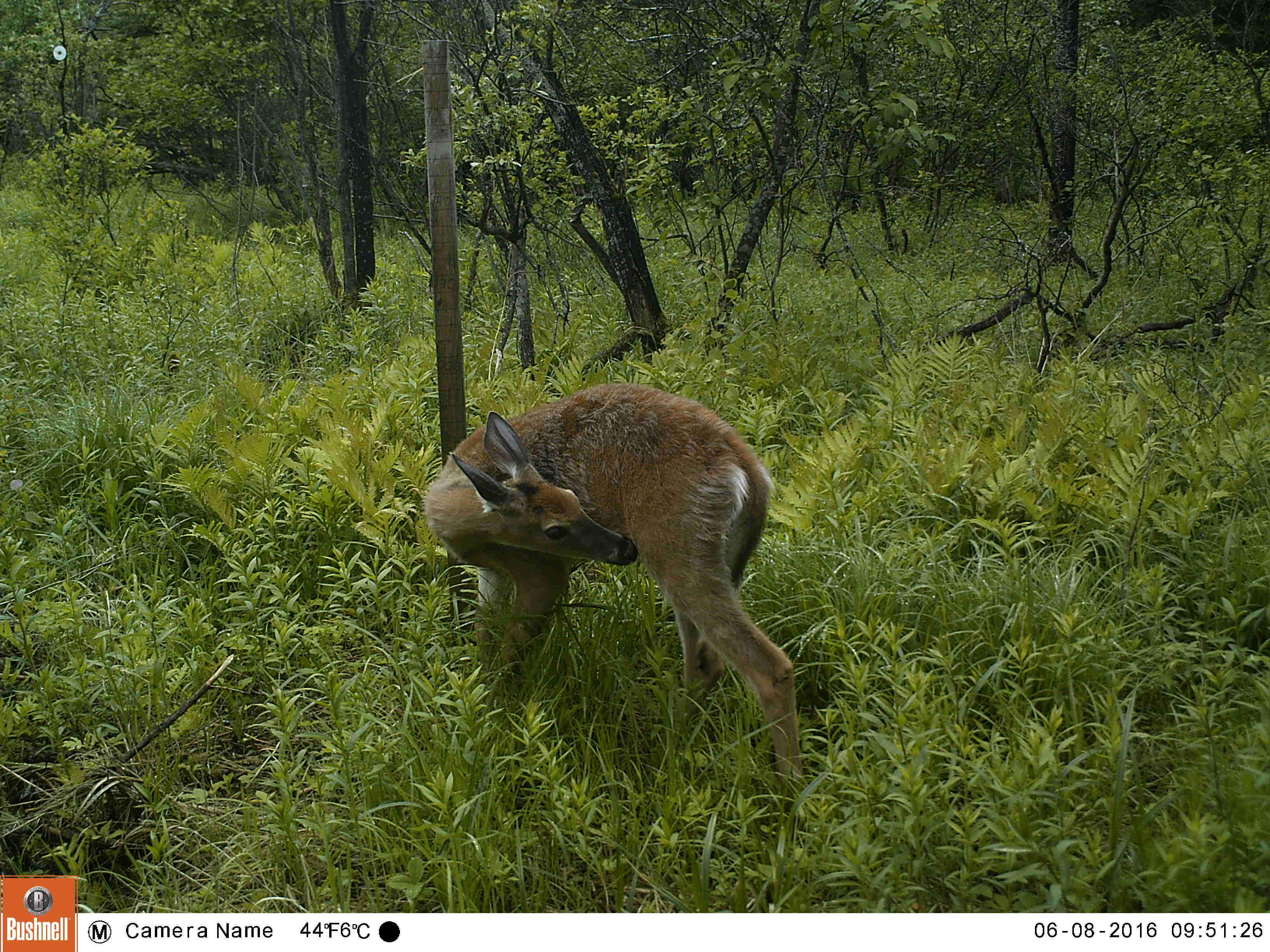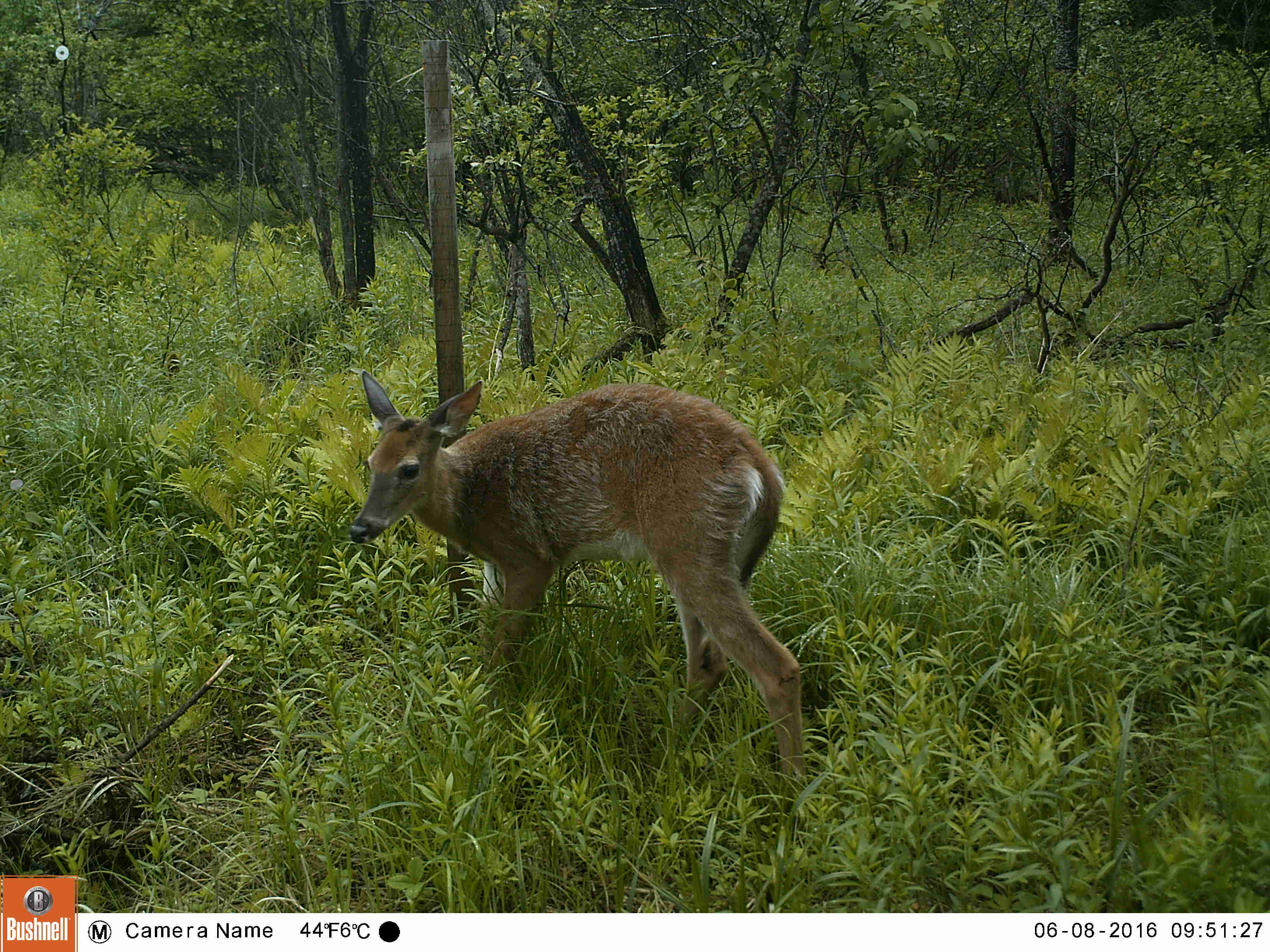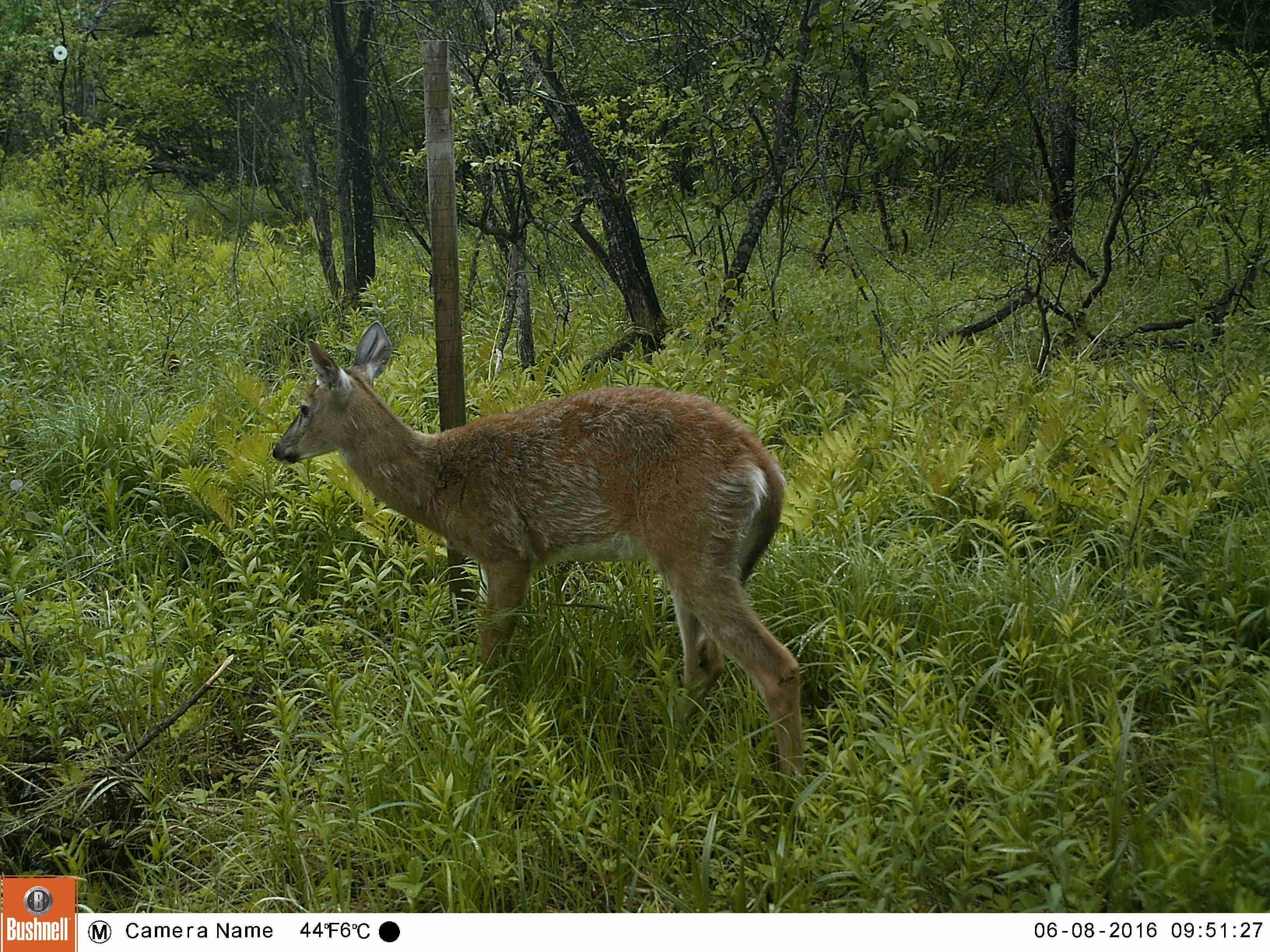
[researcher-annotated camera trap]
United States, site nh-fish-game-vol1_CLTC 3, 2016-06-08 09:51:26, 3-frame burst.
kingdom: Animalia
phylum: Chordata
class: Mammalia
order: Artiodactyla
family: Cervidae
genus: Odocoileus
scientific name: Odocoileus virginianus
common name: white-tailed deer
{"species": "white-tailed deer (Odocoileus virginianus)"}